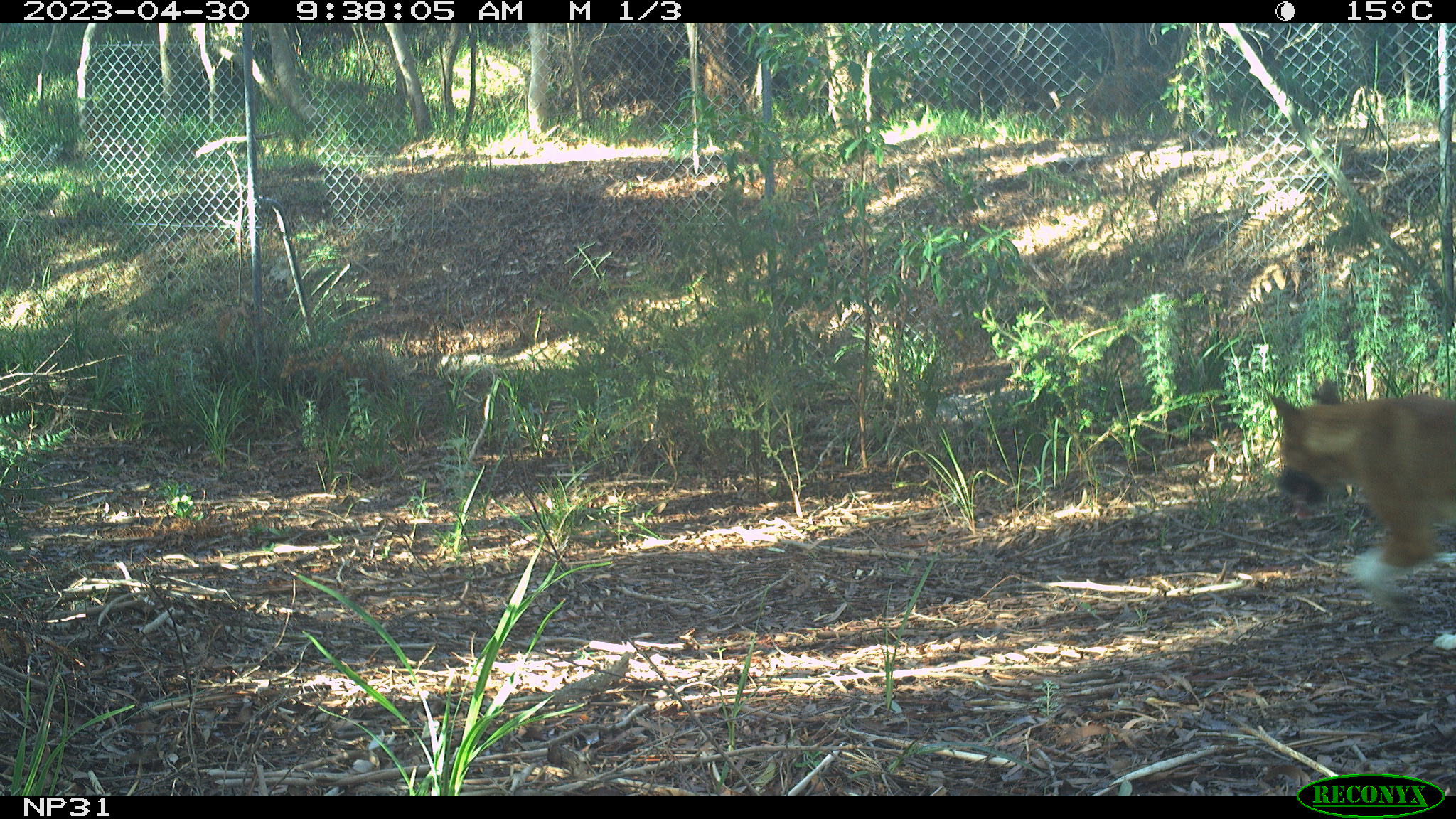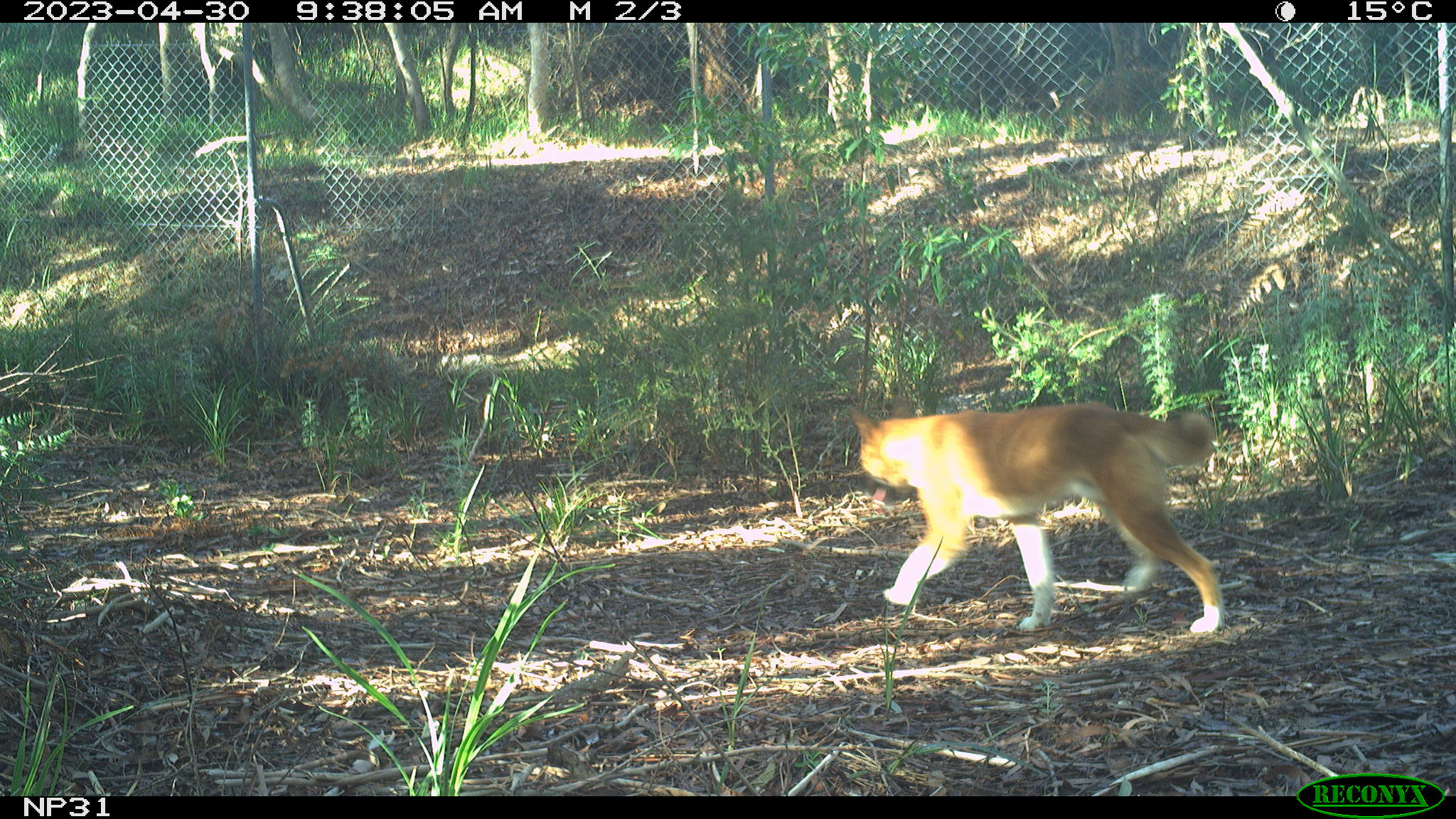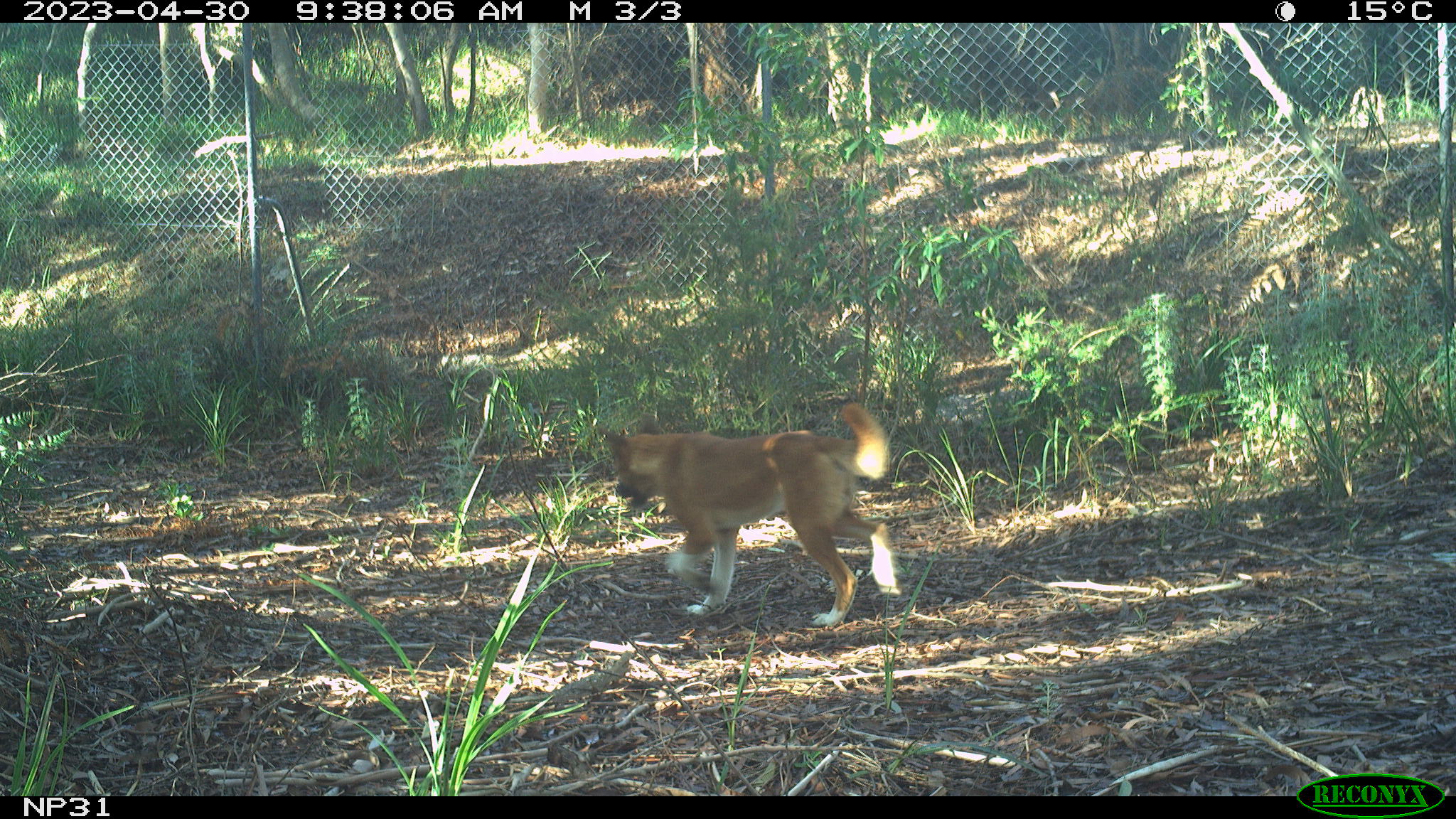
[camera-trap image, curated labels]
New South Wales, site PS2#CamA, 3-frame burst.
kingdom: Animalia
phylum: Chordata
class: Mammalia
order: Carnivora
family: Canidae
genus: Canis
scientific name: Canis familiaris dingo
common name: dingo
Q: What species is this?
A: Dingo (Canis familiaris dingo).